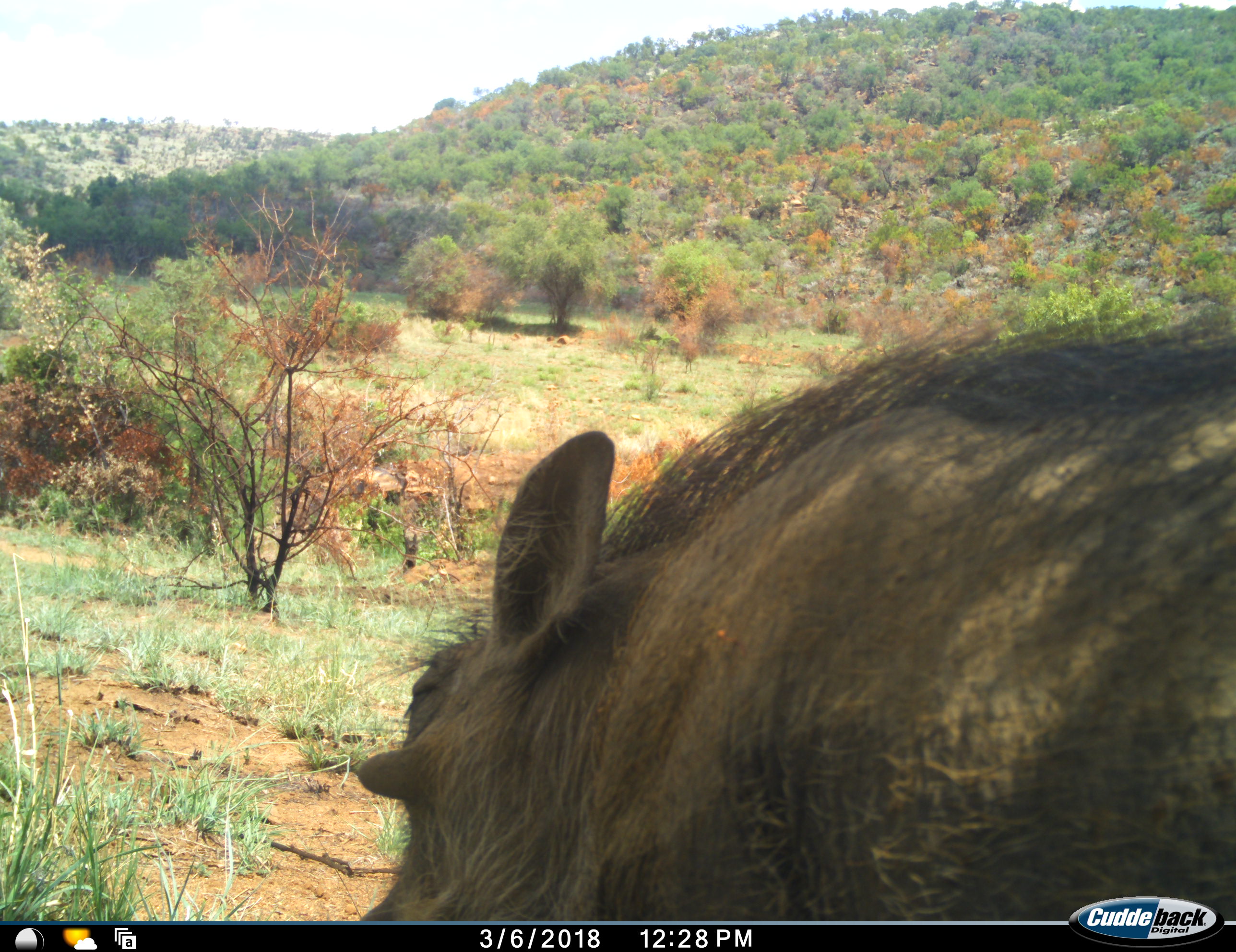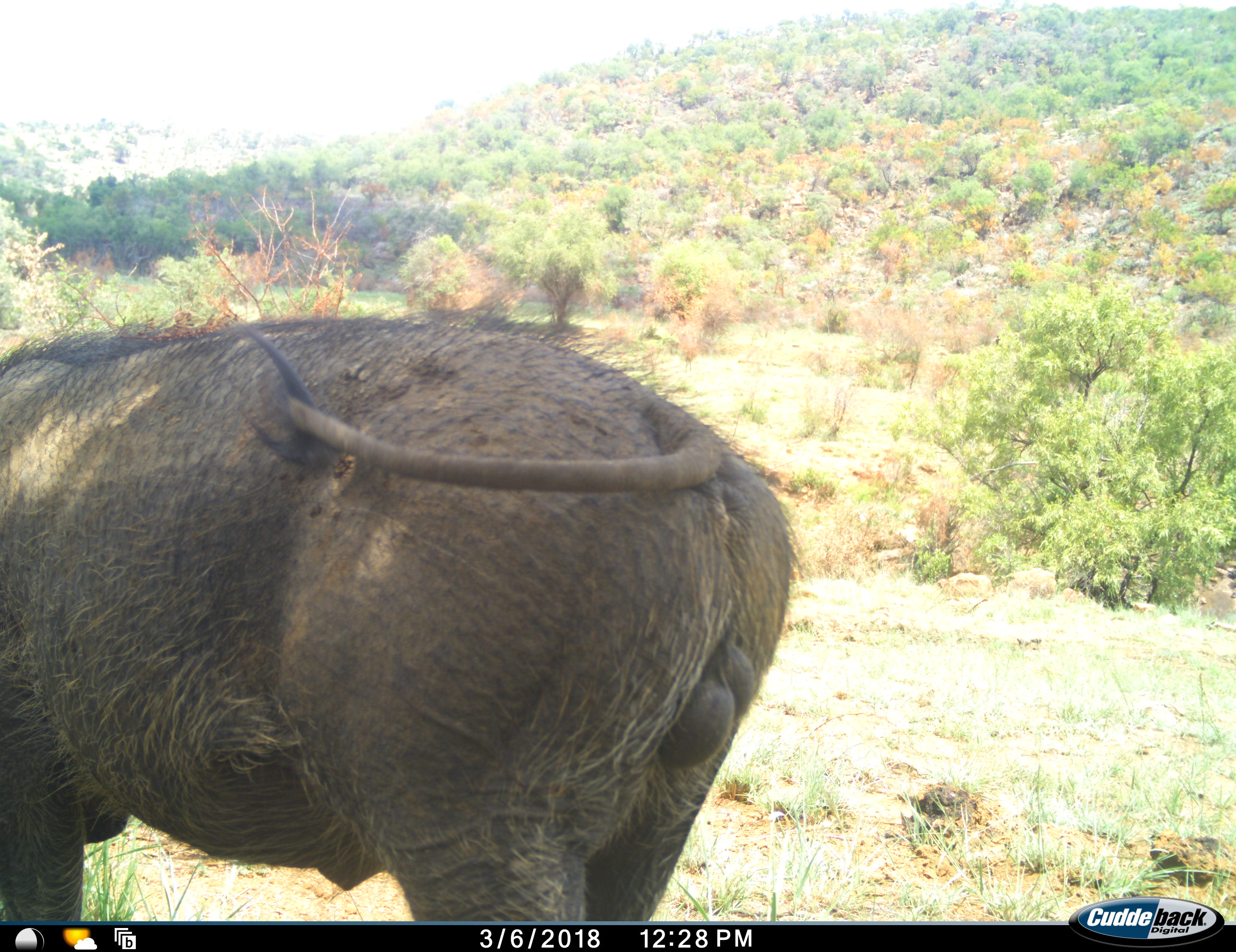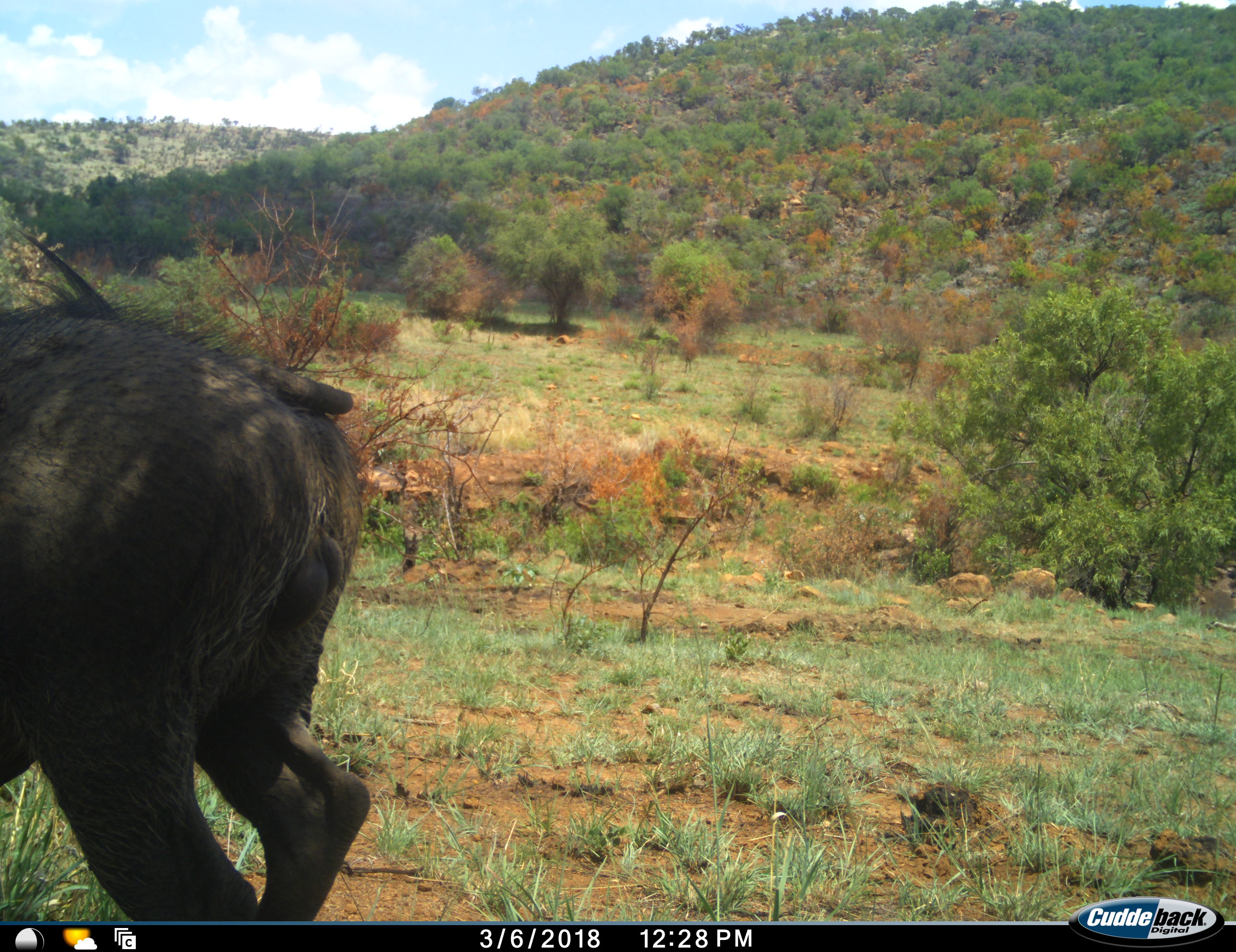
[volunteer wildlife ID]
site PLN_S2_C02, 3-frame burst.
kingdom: Animalia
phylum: Chordata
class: Mammalia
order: Artiodactyla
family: Suidae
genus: Phacochoerus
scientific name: Phacochoerus africanus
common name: warthog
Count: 1.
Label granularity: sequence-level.